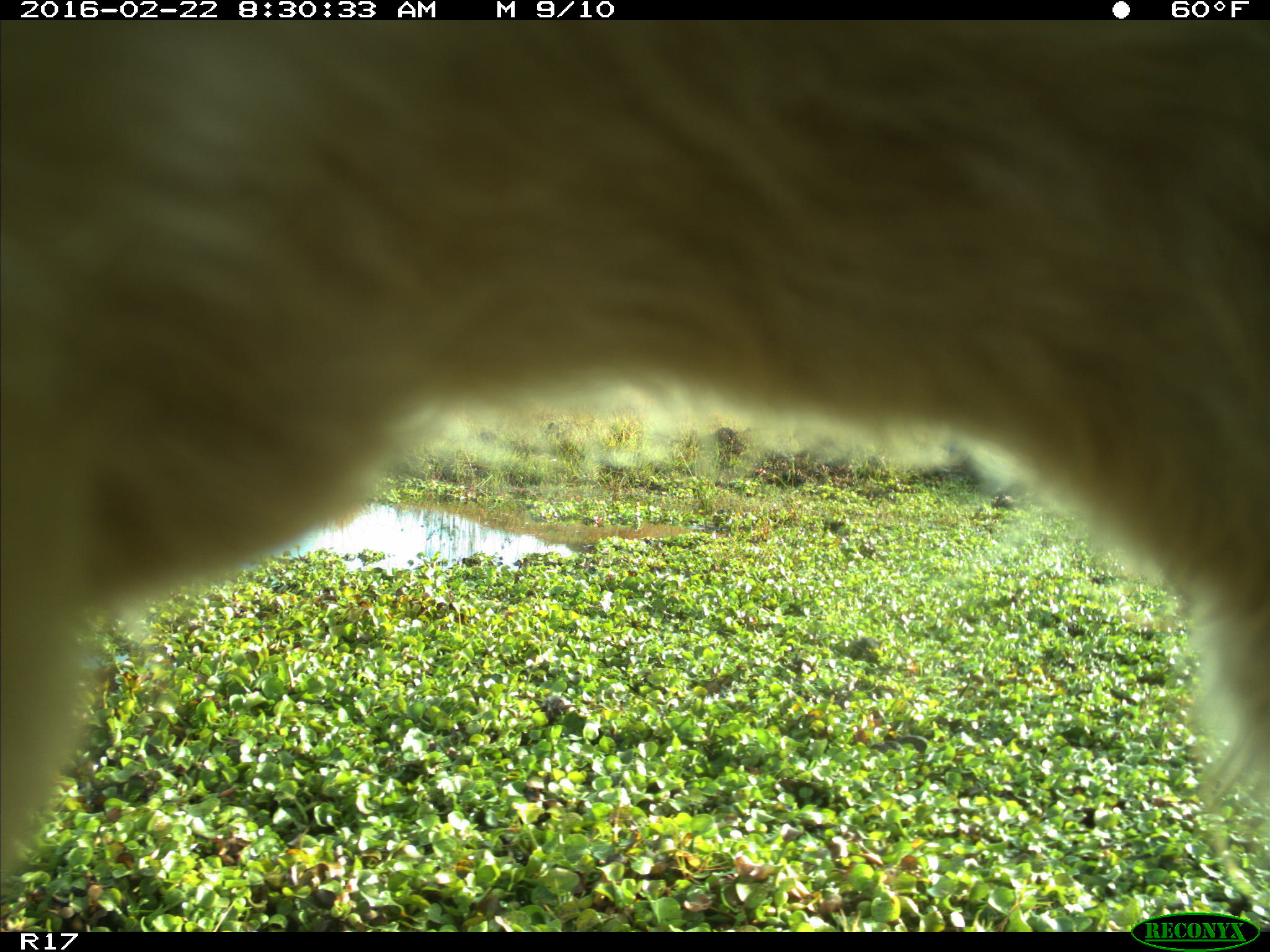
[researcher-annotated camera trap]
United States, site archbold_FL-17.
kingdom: Animalia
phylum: Chordata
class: Mammalia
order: Artiodactyla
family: Bovidae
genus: Bos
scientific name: Bos taurus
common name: domestic cow